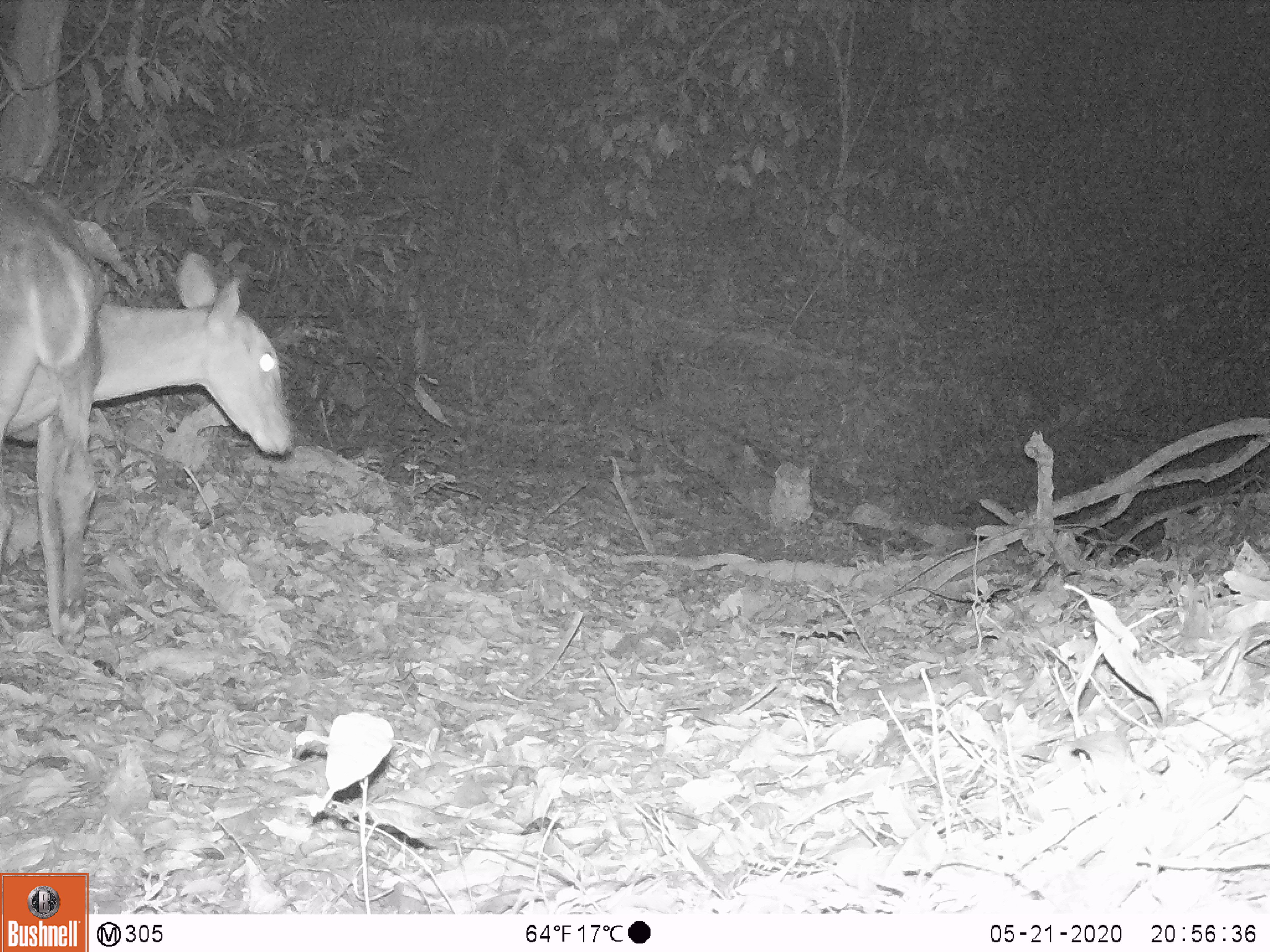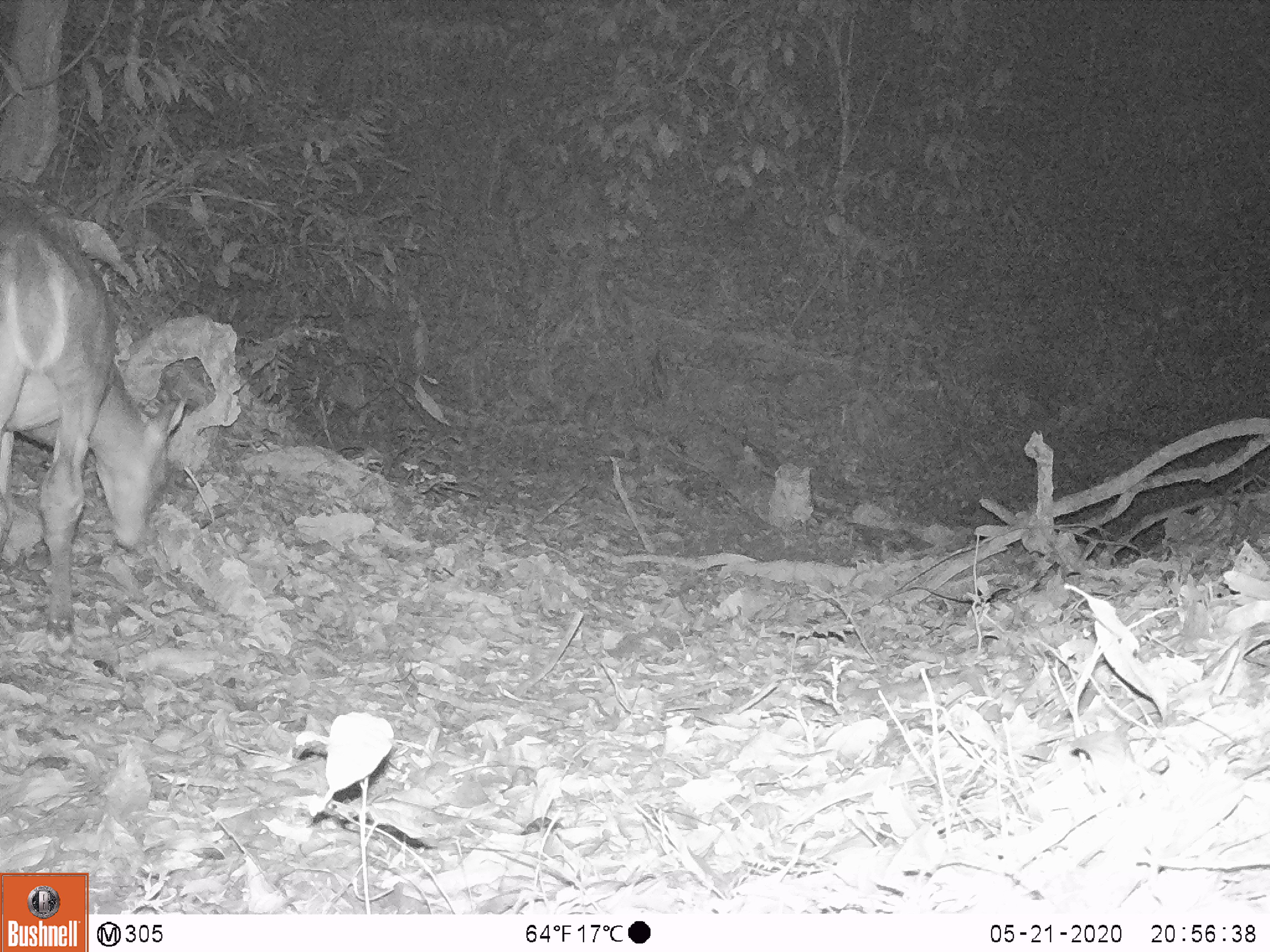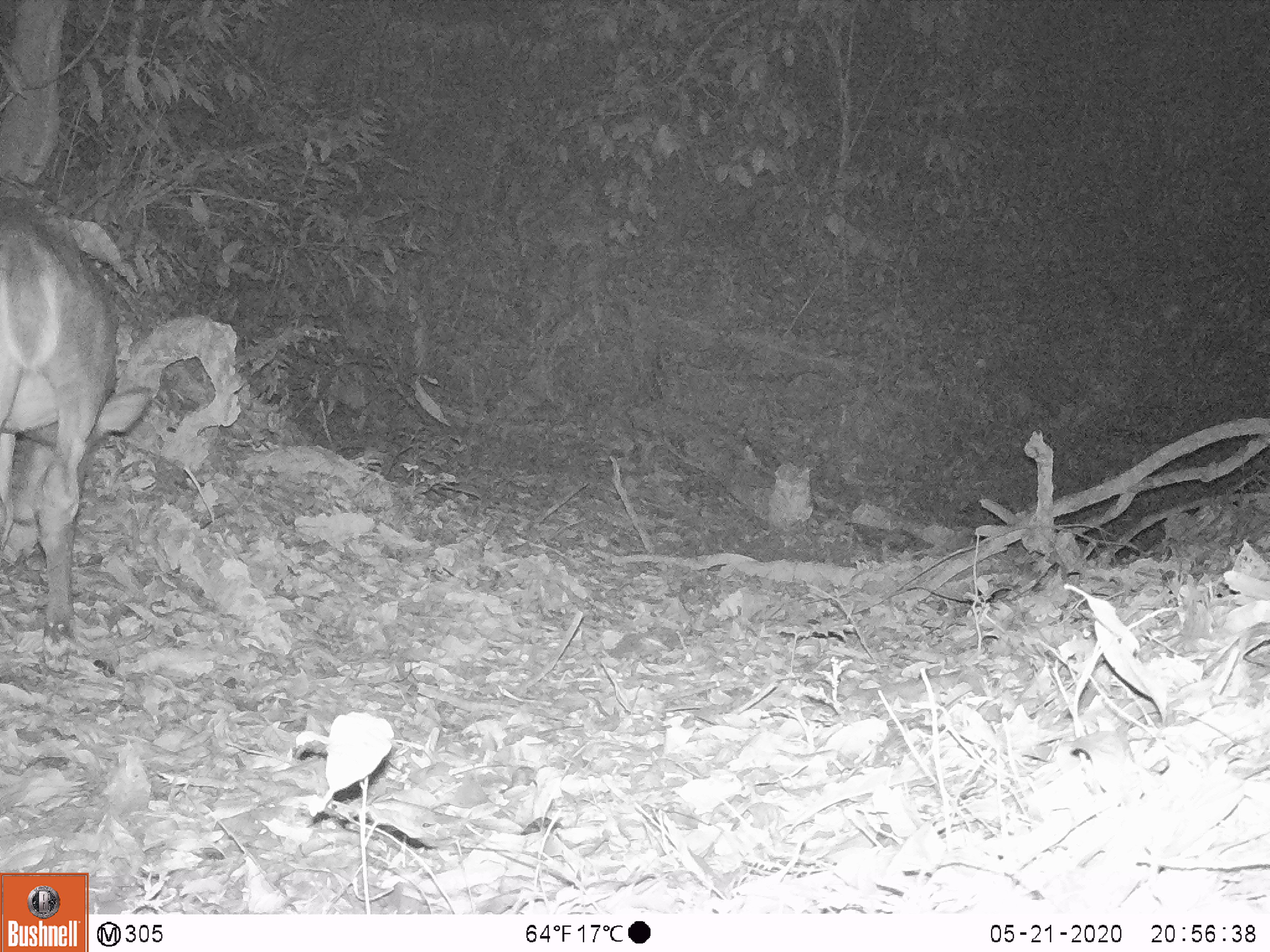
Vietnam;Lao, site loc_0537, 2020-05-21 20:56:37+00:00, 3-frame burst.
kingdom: Animalia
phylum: Chordata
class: Mammalia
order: Artiodactyla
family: Cervidae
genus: Muntiacus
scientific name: Muntiacus vuquangensis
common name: large-antlered muntjac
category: large antlered muntjac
Large antlered muntjac (large-antlered muntjac) (Muntiacus vuquangensis). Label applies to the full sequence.